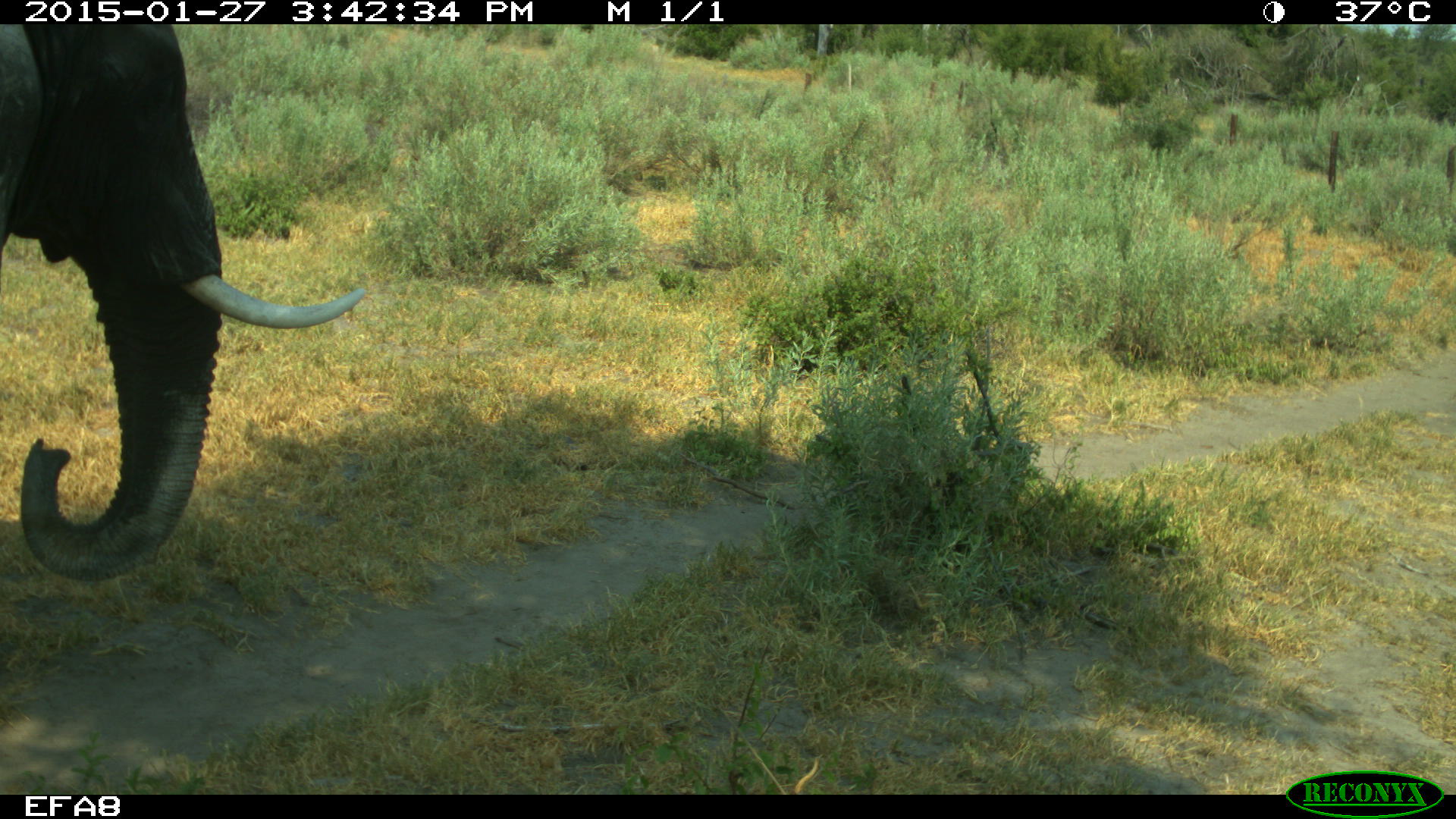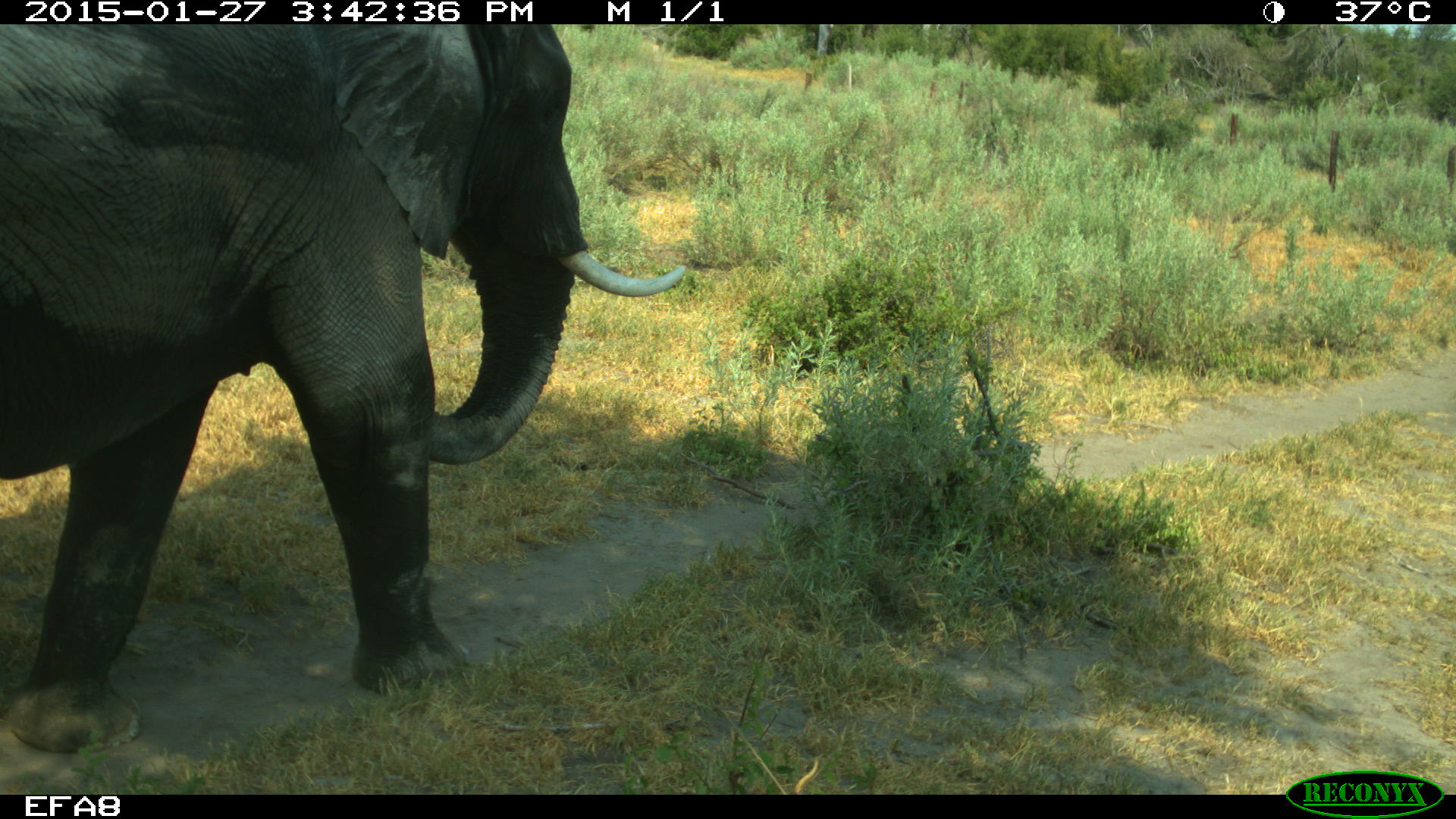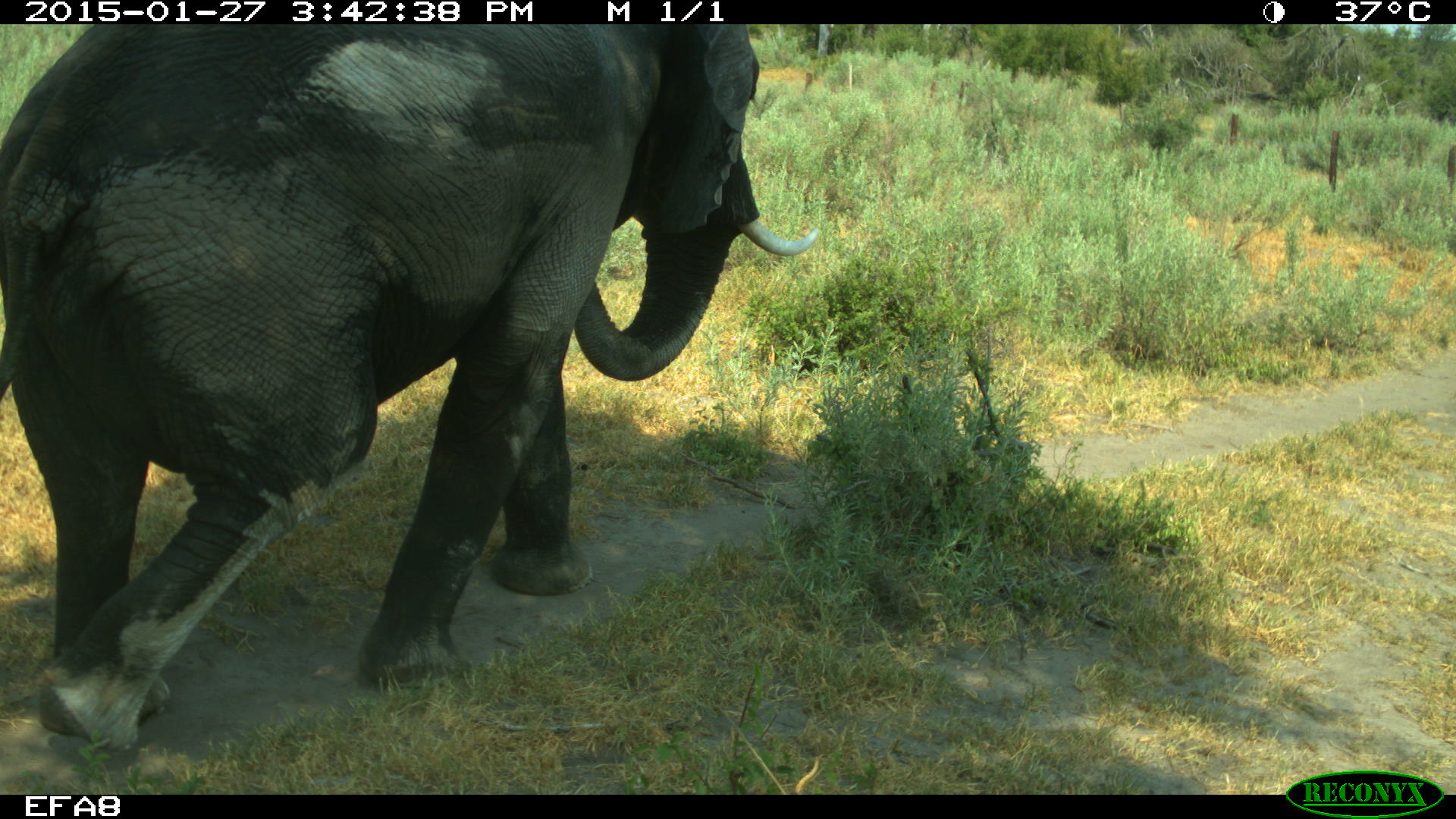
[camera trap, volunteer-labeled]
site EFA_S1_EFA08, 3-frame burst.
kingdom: Animalia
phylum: Chordata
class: Mammalia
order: Proboscidea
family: Elephantidae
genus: Loxodonta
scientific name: Loxodonta africana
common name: african bush elephant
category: elephant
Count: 1.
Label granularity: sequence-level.